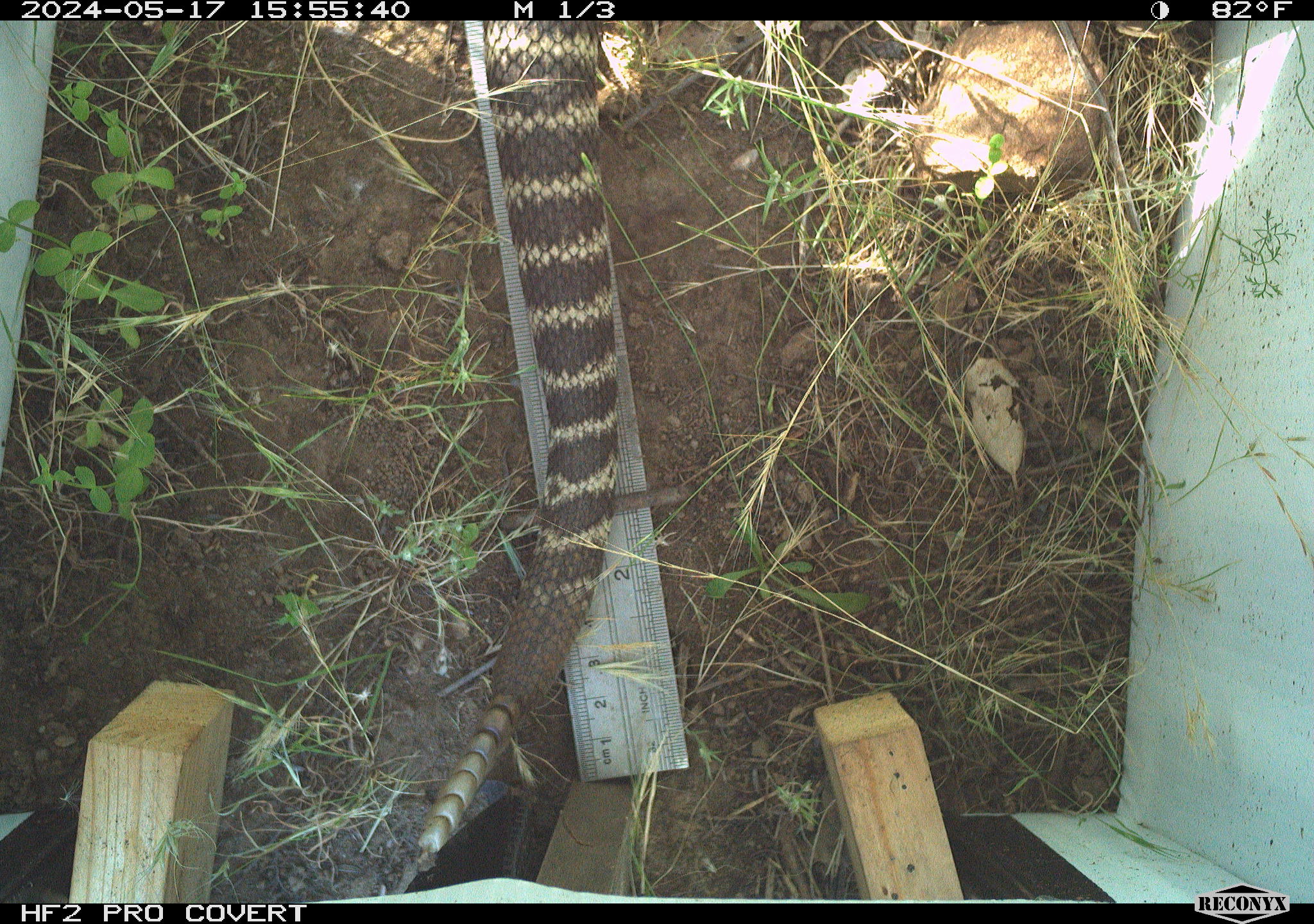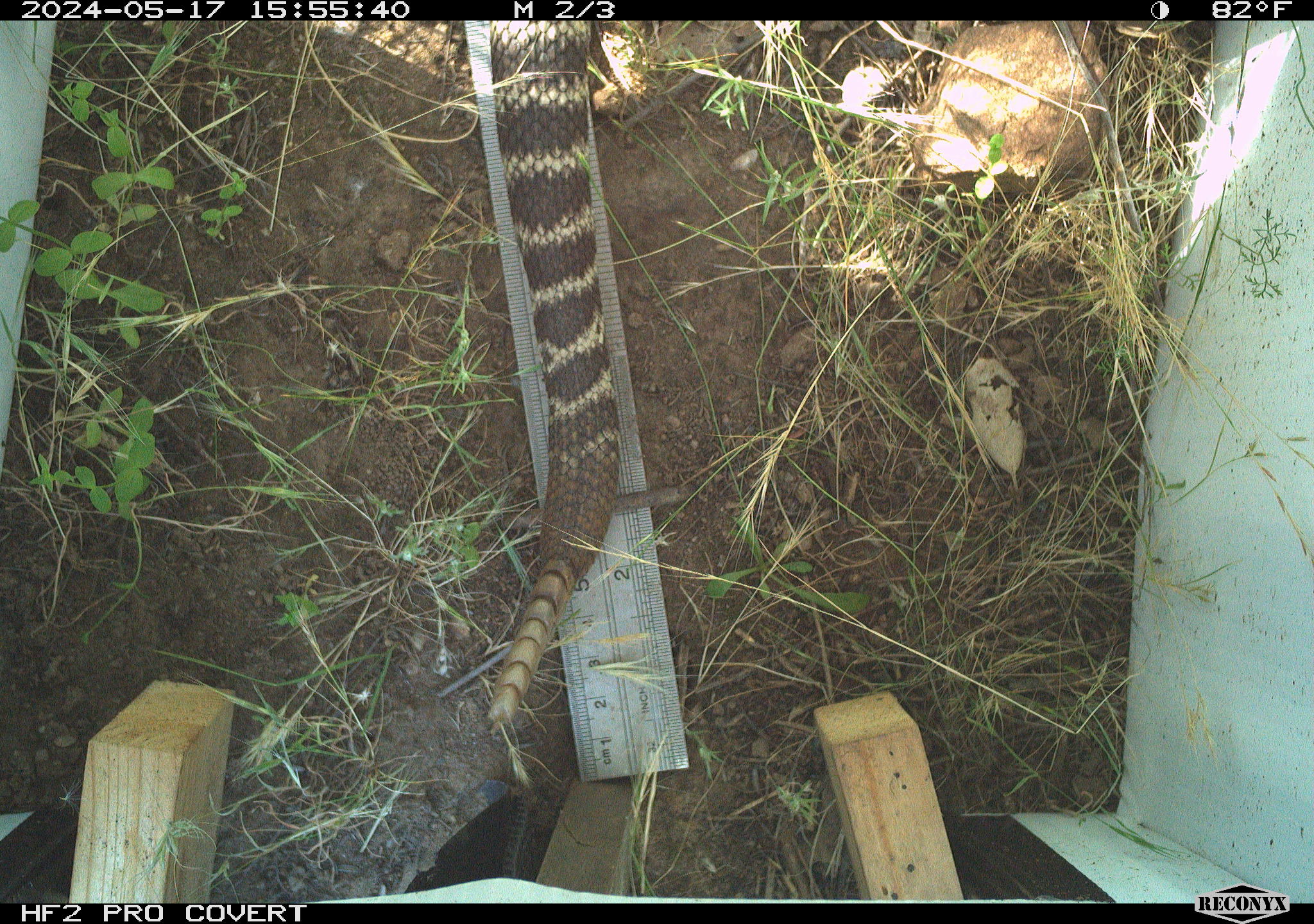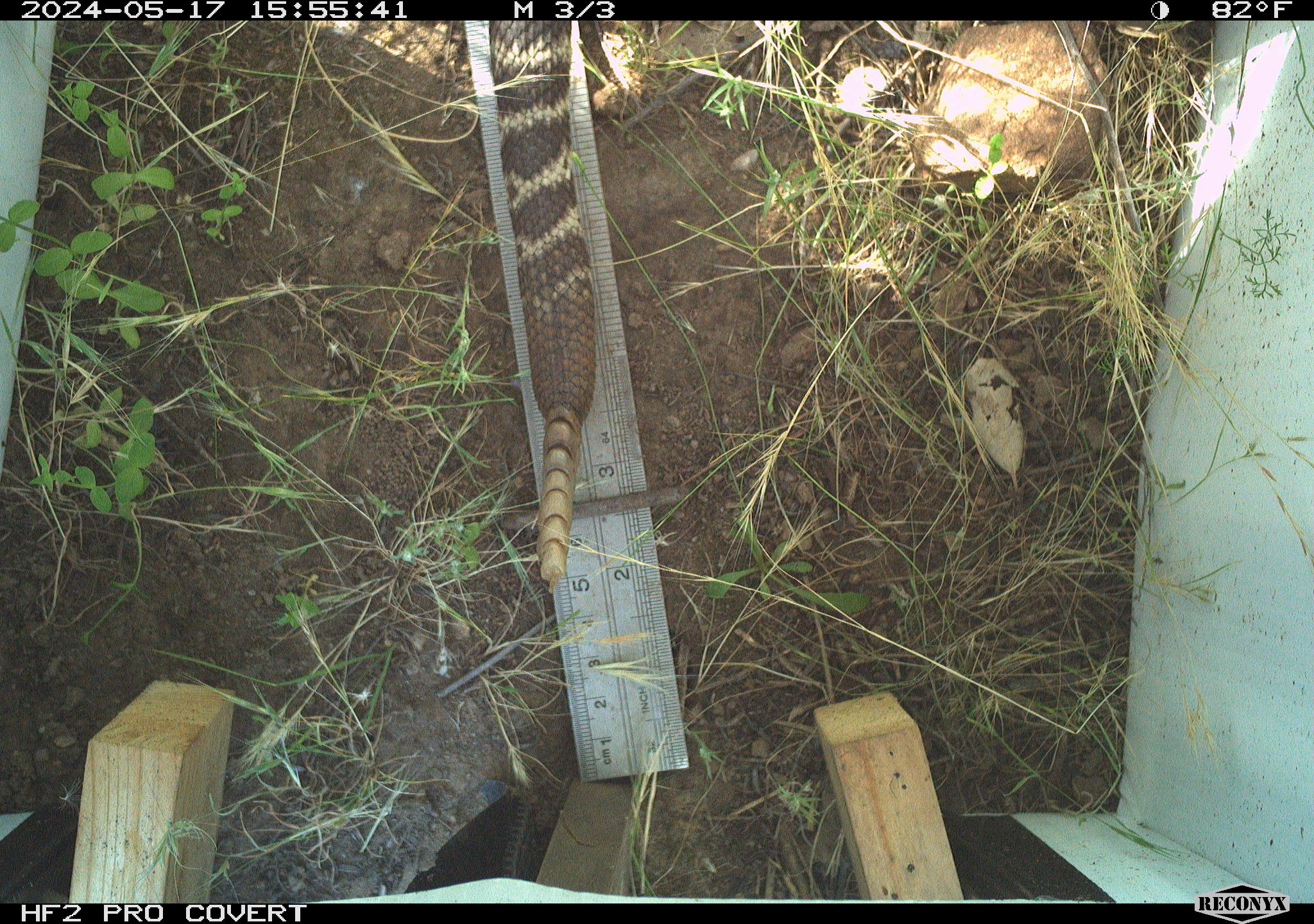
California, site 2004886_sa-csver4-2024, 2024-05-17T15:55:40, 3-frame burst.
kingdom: Animalia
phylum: Chordata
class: Reptilia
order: Squamata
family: Viperidae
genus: Crotalus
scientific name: Crotalus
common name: rattlers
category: crotalus species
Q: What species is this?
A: Crotalus species (rattlers) (Crotalus).